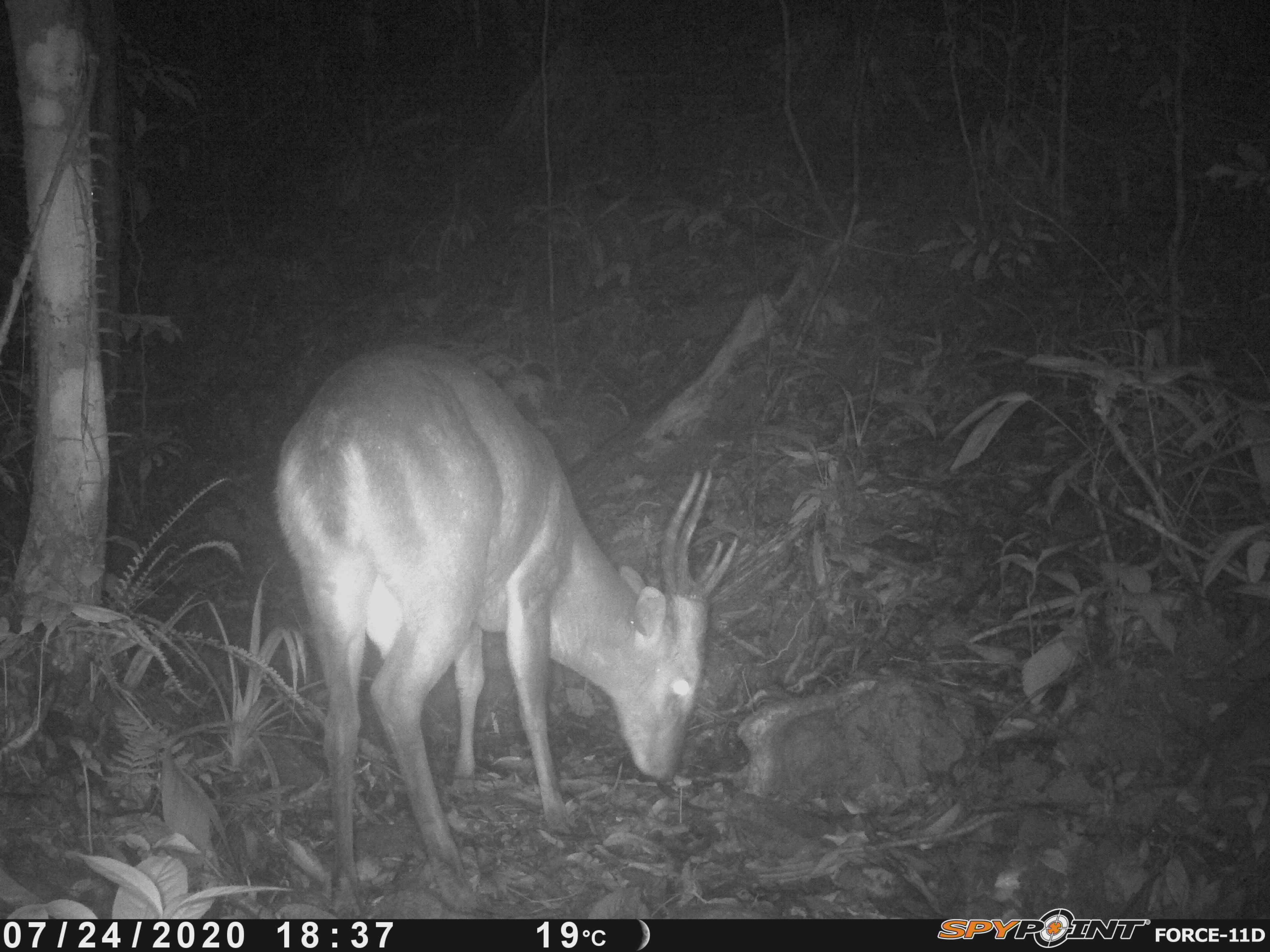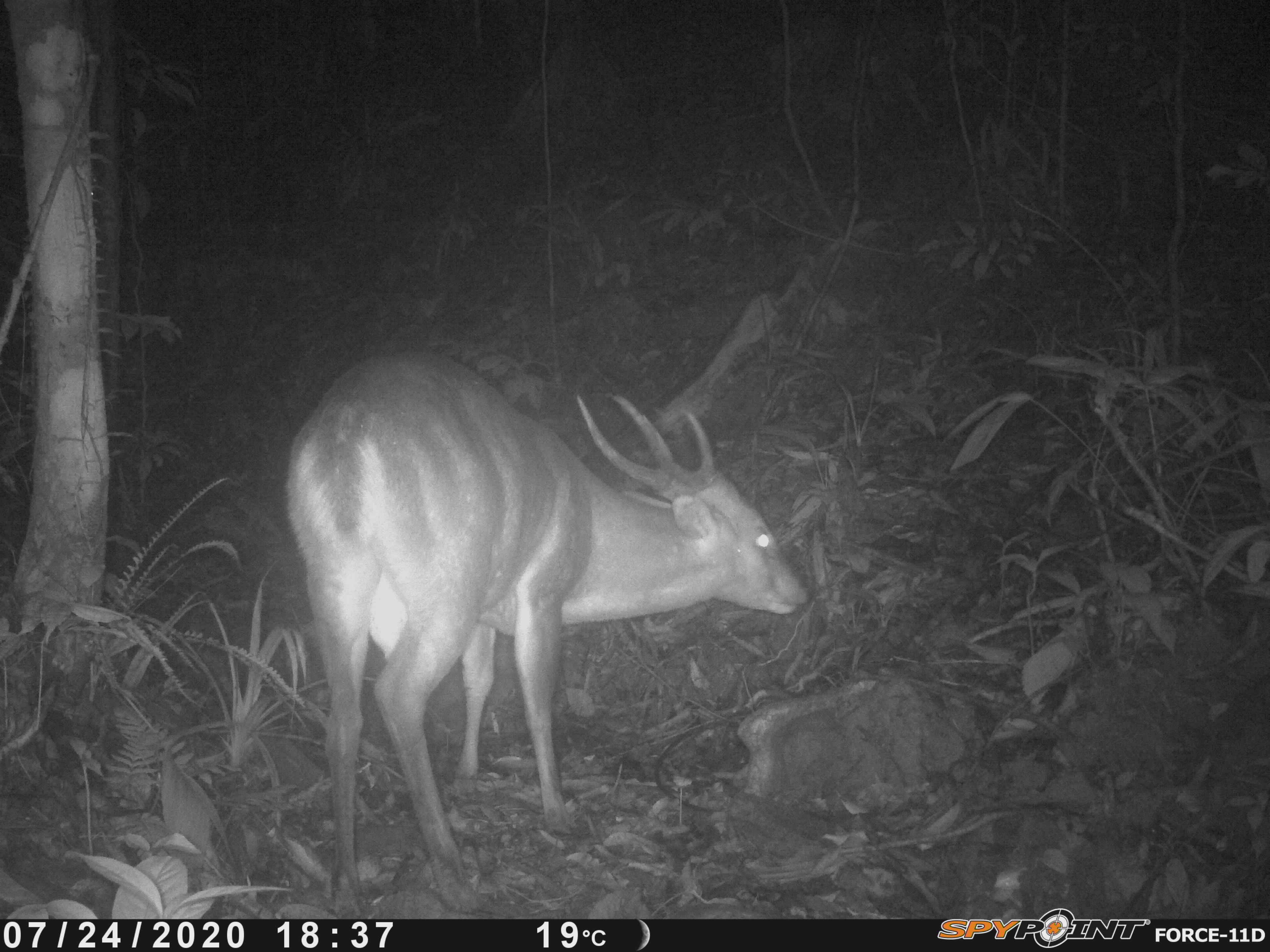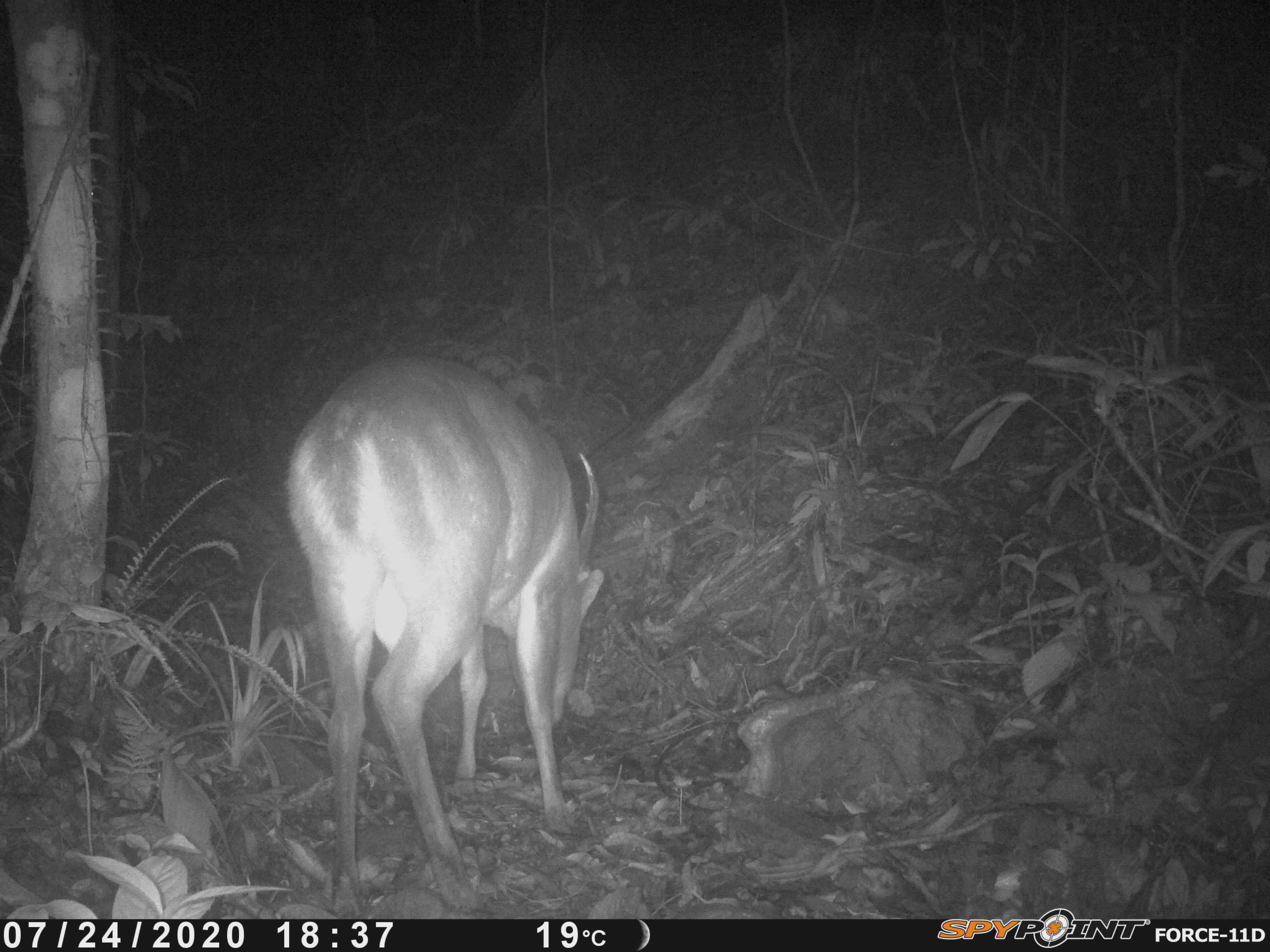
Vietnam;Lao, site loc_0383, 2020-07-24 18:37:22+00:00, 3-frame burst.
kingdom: Animalia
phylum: Chordata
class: Mammalia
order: Artiodactyla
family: Cervidae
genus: Muntiacus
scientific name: Muntiacus vuquangensis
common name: large-antlered muntjac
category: large antlered muntjac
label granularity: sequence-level